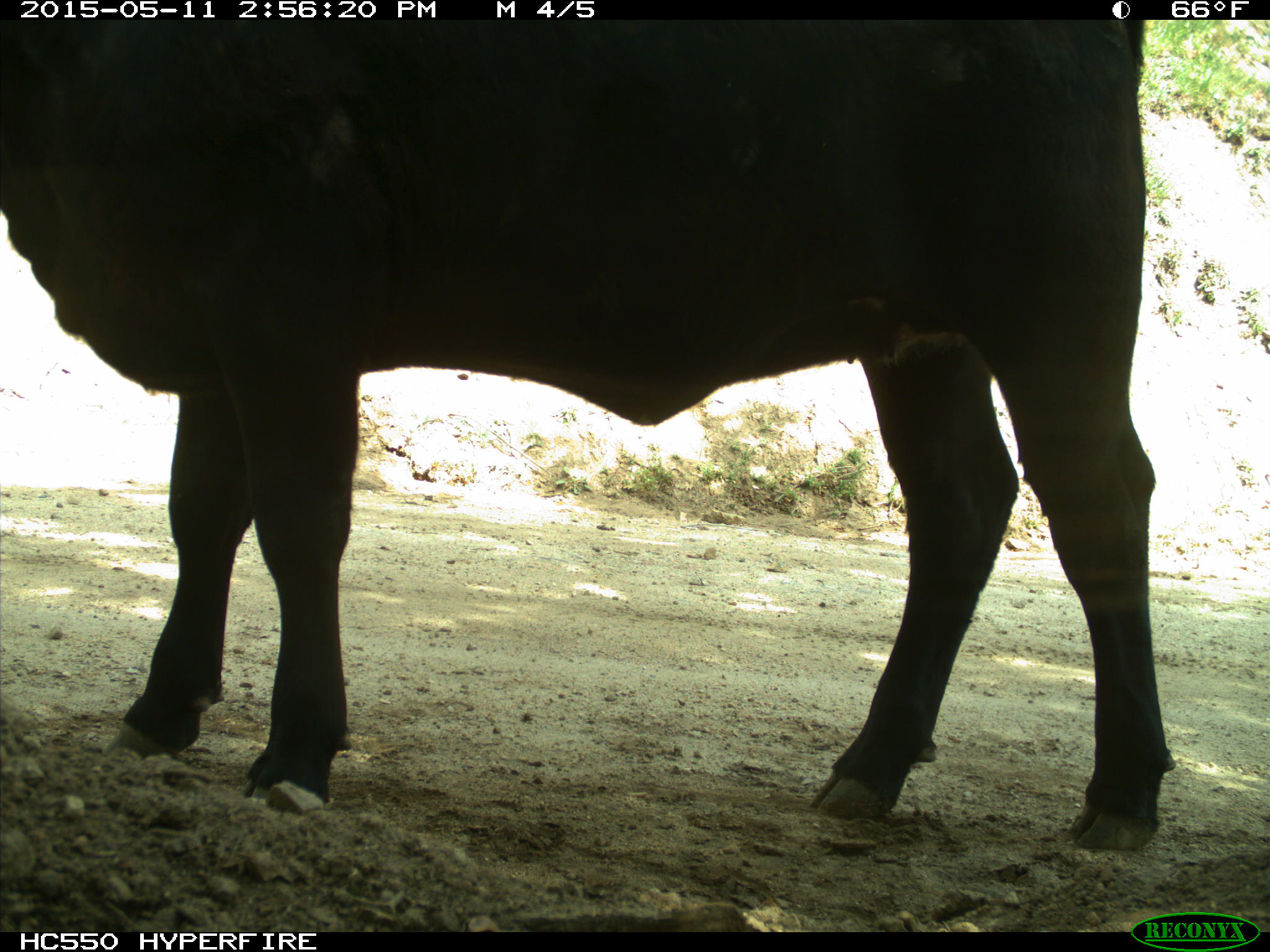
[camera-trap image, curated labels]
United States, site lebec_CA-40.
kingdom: Animalia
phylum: Chordata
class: Mammalia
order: Artiodactyla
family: Bovidae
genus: Bos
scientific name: Bos taurus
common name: domestic cow